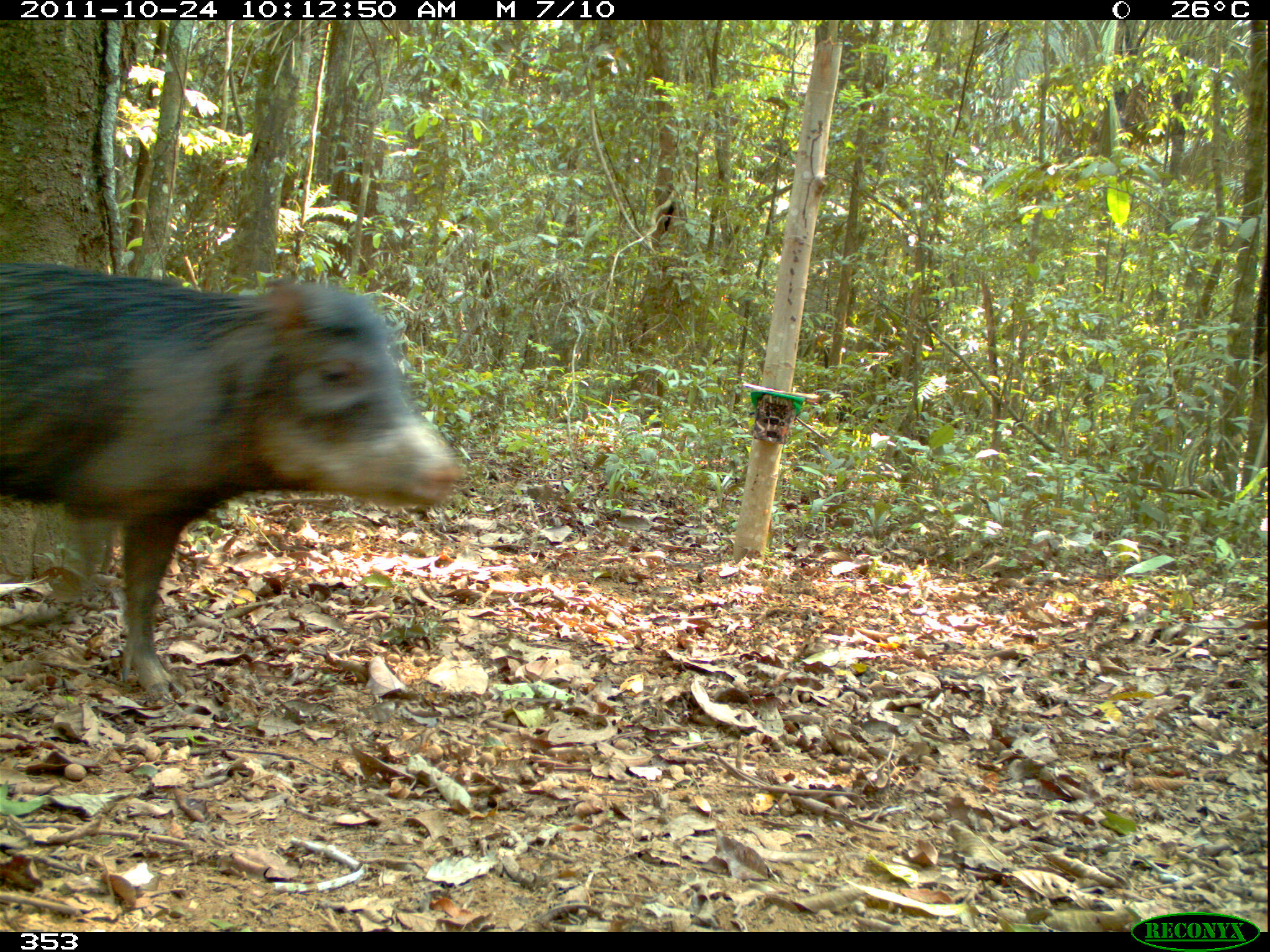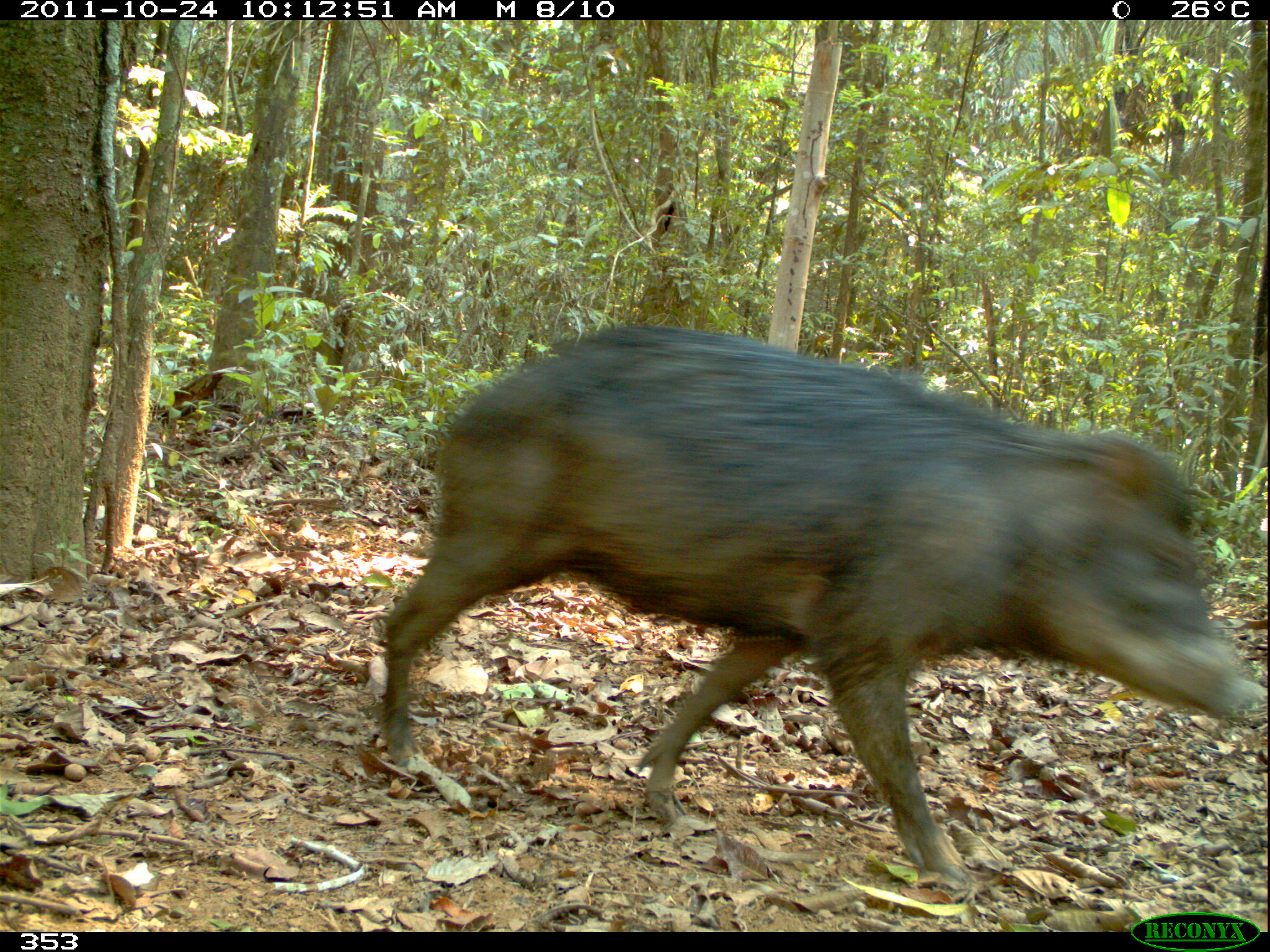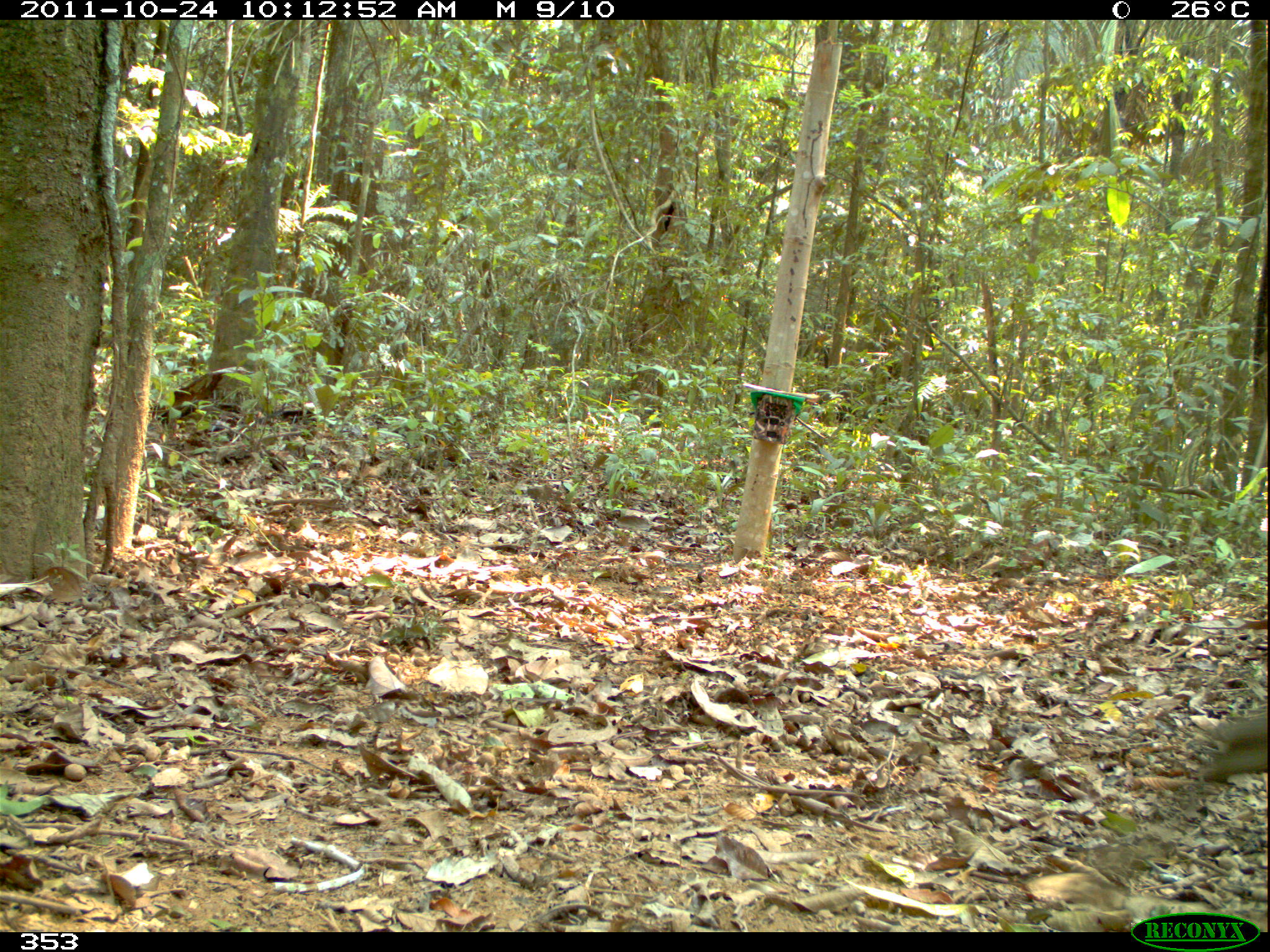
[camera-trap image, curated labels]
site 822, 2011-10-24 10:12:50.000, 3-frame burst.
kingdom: Animalia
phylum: Chordata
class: Mammalia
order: Artiodactyla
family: Tayassuidae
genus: Tayassu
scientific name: Tayassu pecari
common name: white-lipped peccary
Tayassu pecari (white-lipped peccary).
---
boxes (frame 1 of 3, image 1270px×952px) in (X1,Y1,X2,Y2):
tayassu pecari: (0,251,467,703)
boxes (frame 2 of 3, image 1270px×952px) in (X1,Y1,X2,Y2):
tayassu pecari: (376,317,1255,894)